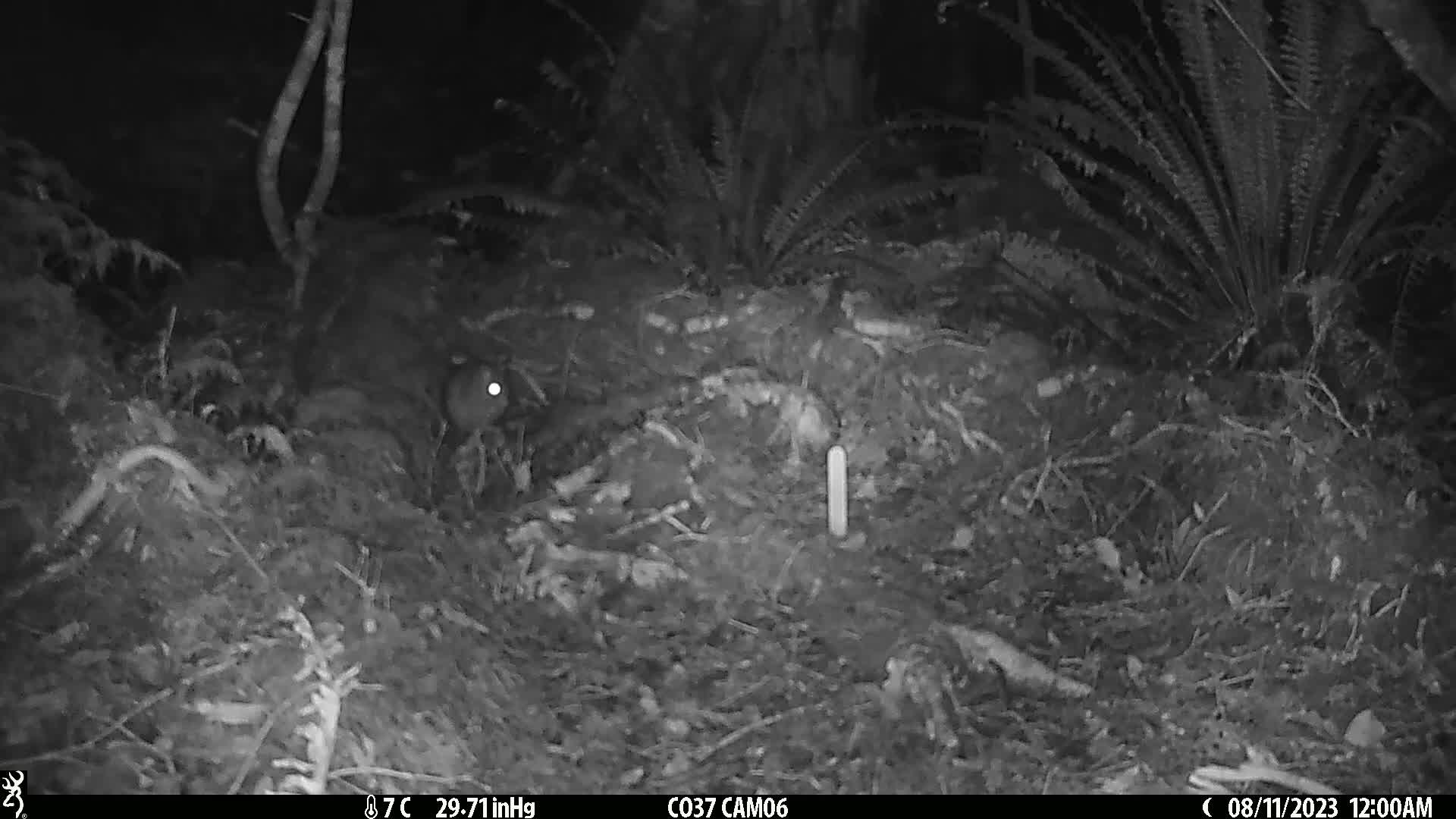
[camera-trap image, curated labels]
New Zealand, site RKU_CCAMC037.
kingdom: Animalia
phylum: Chordata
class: Mammalia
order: Rodentia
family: Muridae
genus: Rattus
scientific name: Rattus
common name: rat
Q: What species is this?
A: Rat (Rattus).